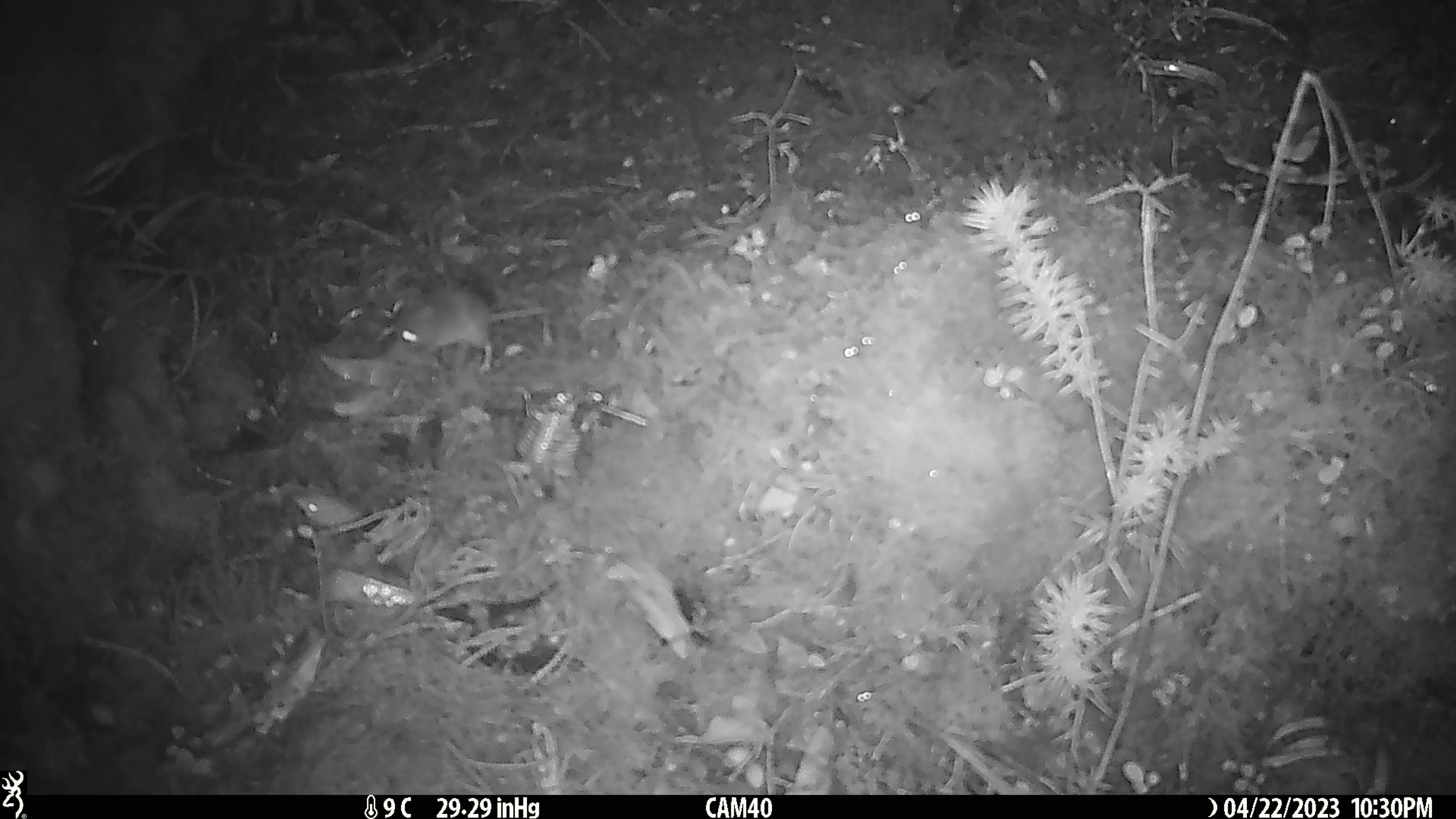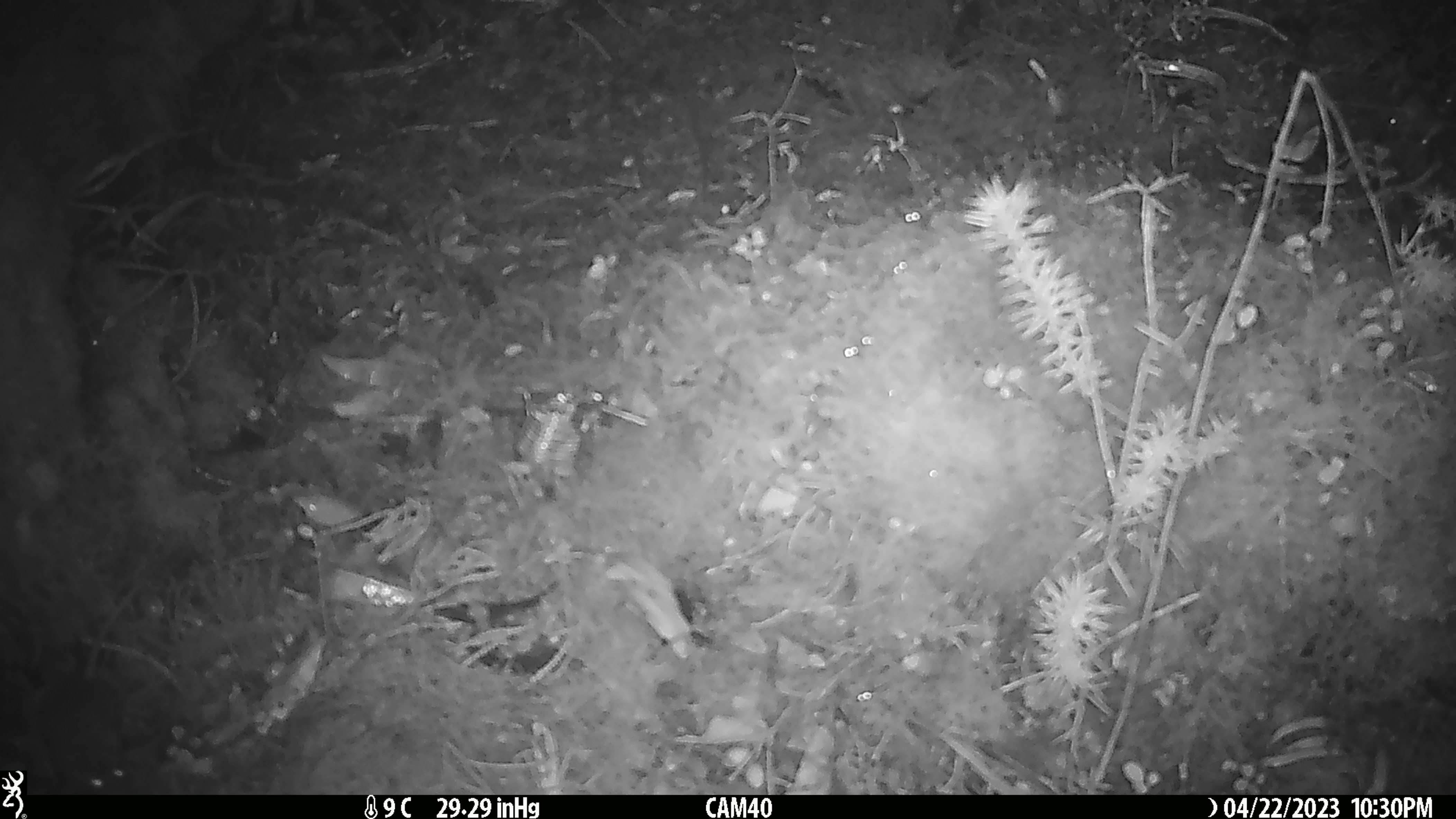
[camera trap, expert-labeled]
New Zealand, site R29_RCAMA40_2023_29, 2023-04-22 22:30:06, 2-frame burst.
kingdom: Animalia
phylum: Chordata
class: Mammalia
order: Rodentia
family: Muridae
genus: Mus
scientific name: Mus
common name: mouse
Mouse (Mus).